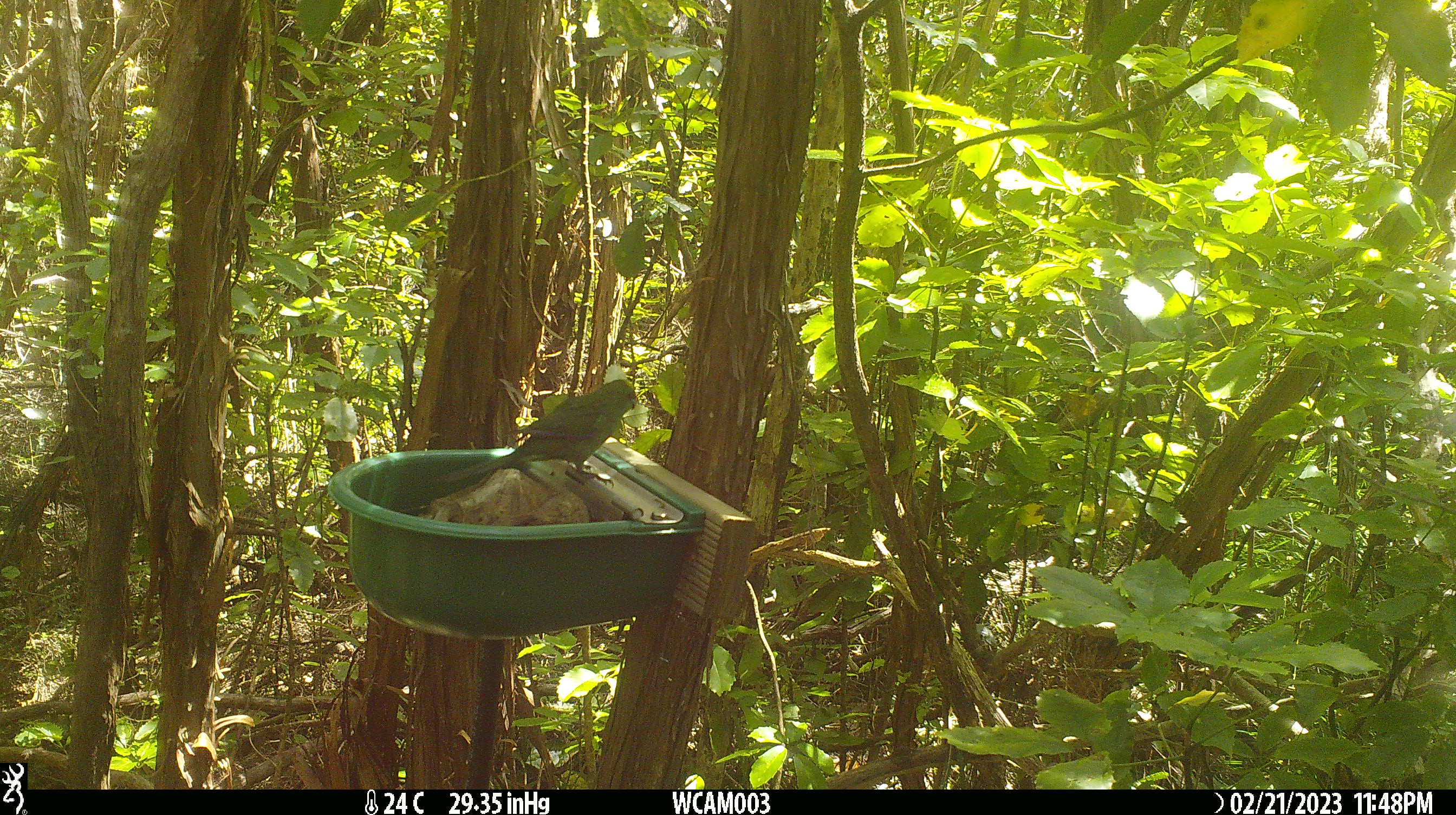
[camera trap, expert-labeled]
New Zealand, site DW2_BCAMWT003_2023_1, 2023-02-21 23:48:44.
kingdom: Animalia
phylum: Chordata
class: Aves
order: Psittaciformes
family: Psittaculidae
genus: Cyanoramphus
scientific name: Cyanoramphus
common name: parakeet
Parakeet (Cyanoramphus).